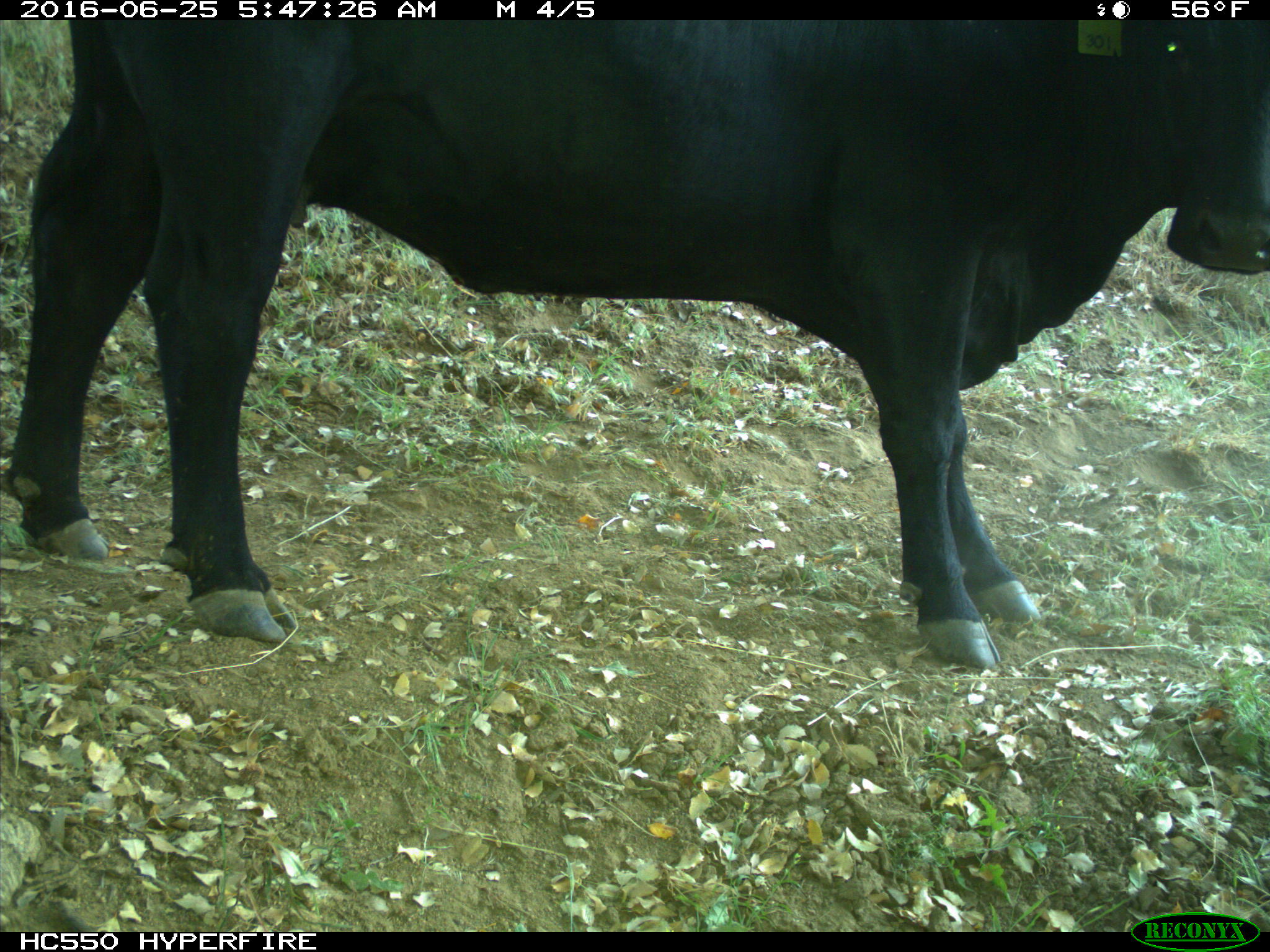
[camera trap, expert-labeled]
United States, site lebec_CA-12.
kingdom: Animalia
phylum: Chordata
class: Mammalia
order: Artiodactyla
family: Bovidae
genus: Bos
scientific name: Bos taurus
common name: domestic cow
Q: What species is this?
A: Bos taurus (domestic cow).